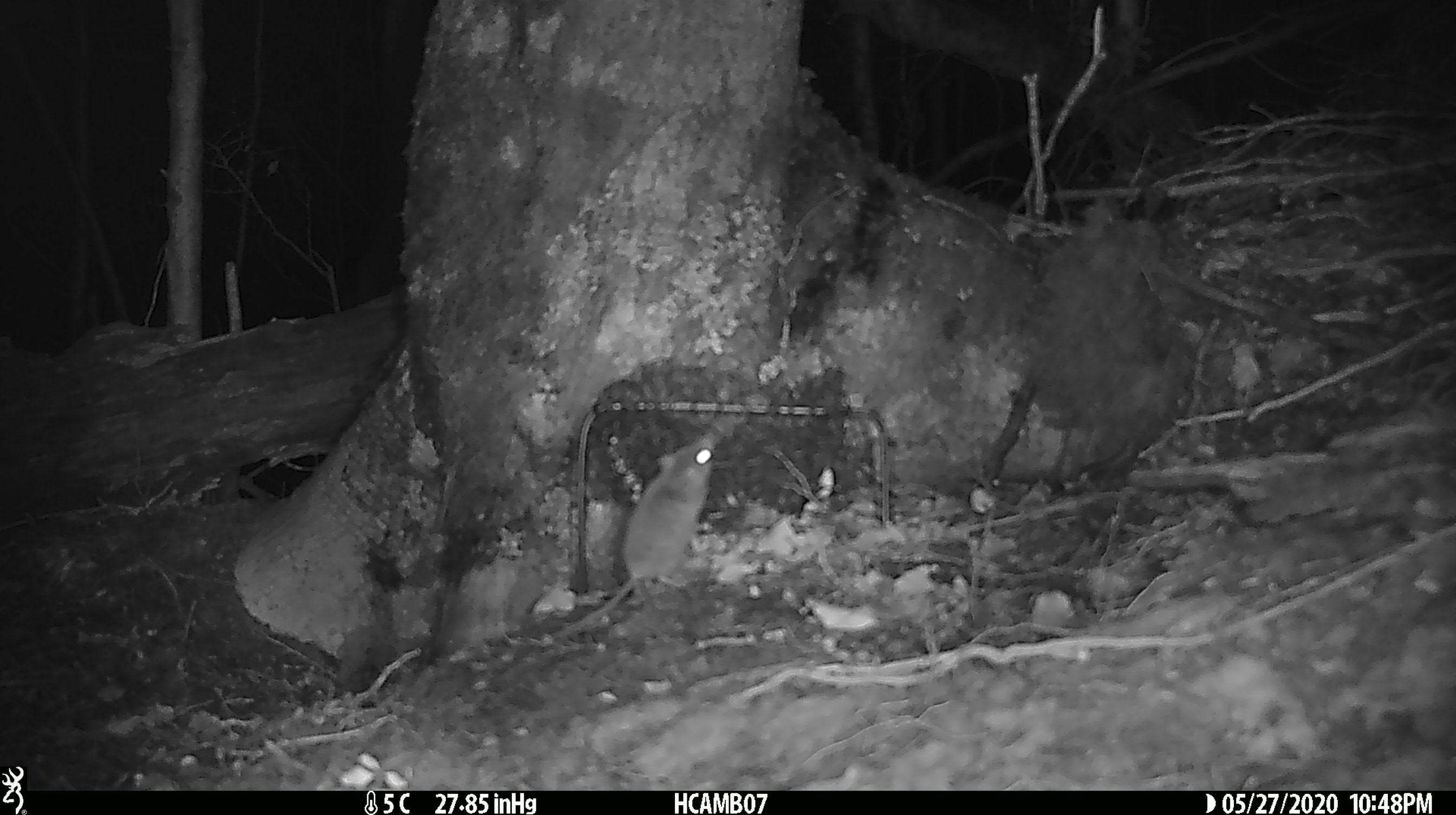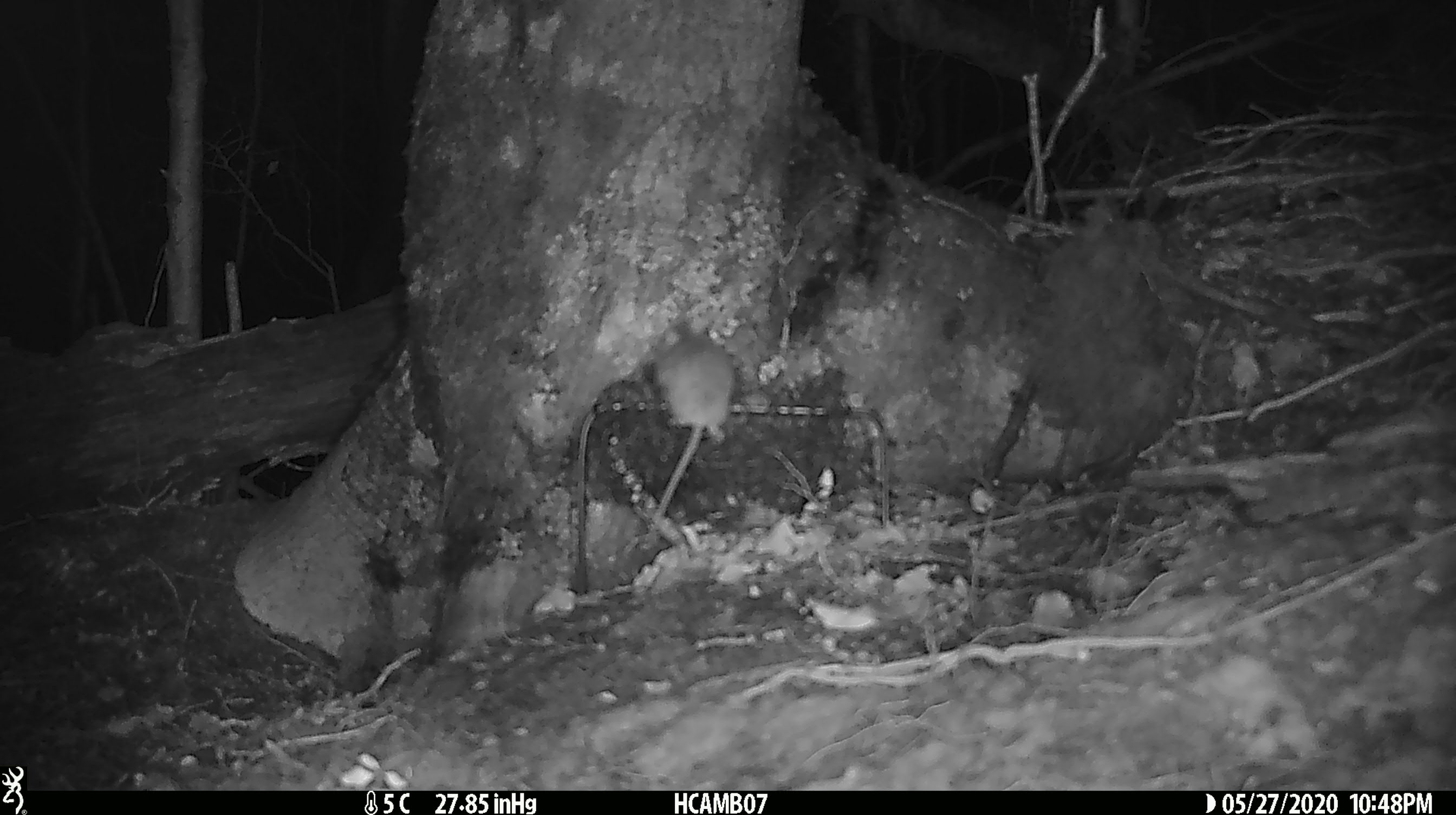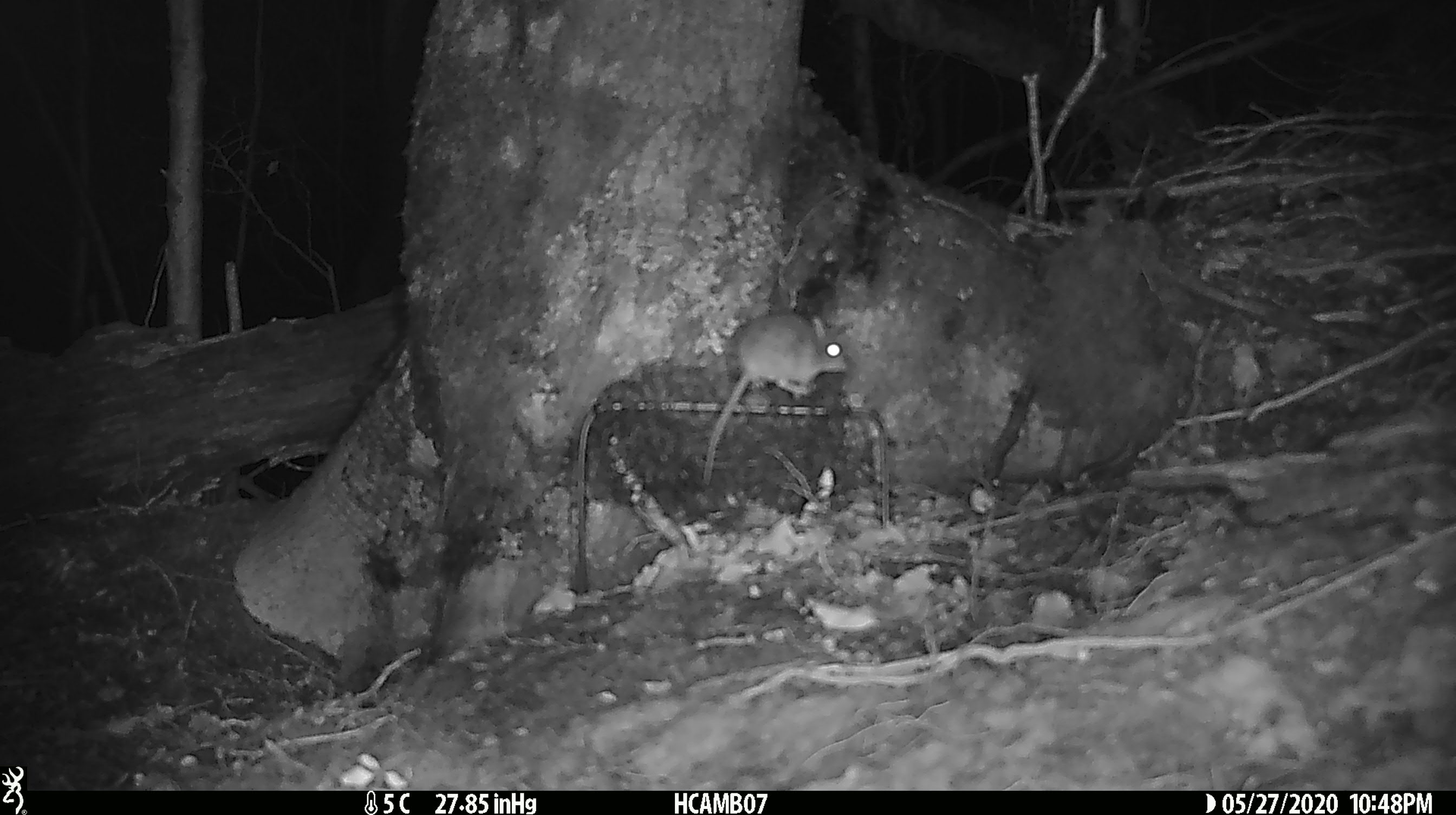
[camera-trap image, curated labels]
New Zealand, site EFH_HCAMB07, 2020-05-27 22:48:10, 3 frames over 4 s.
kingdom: Animalia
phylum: Chordata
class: Mammalia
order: Rodentia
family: Muridae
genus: Mus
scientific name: Mus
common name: mouse